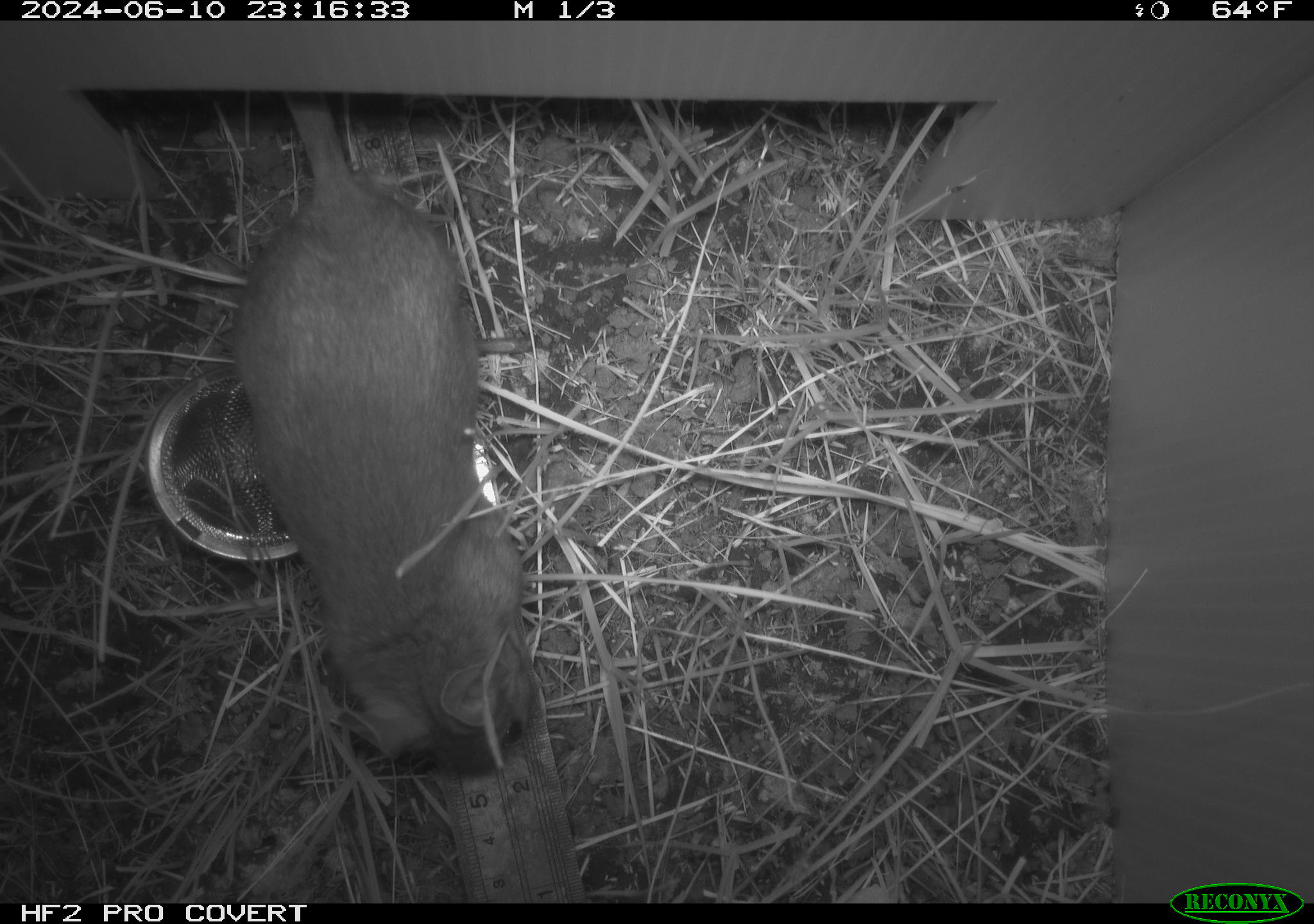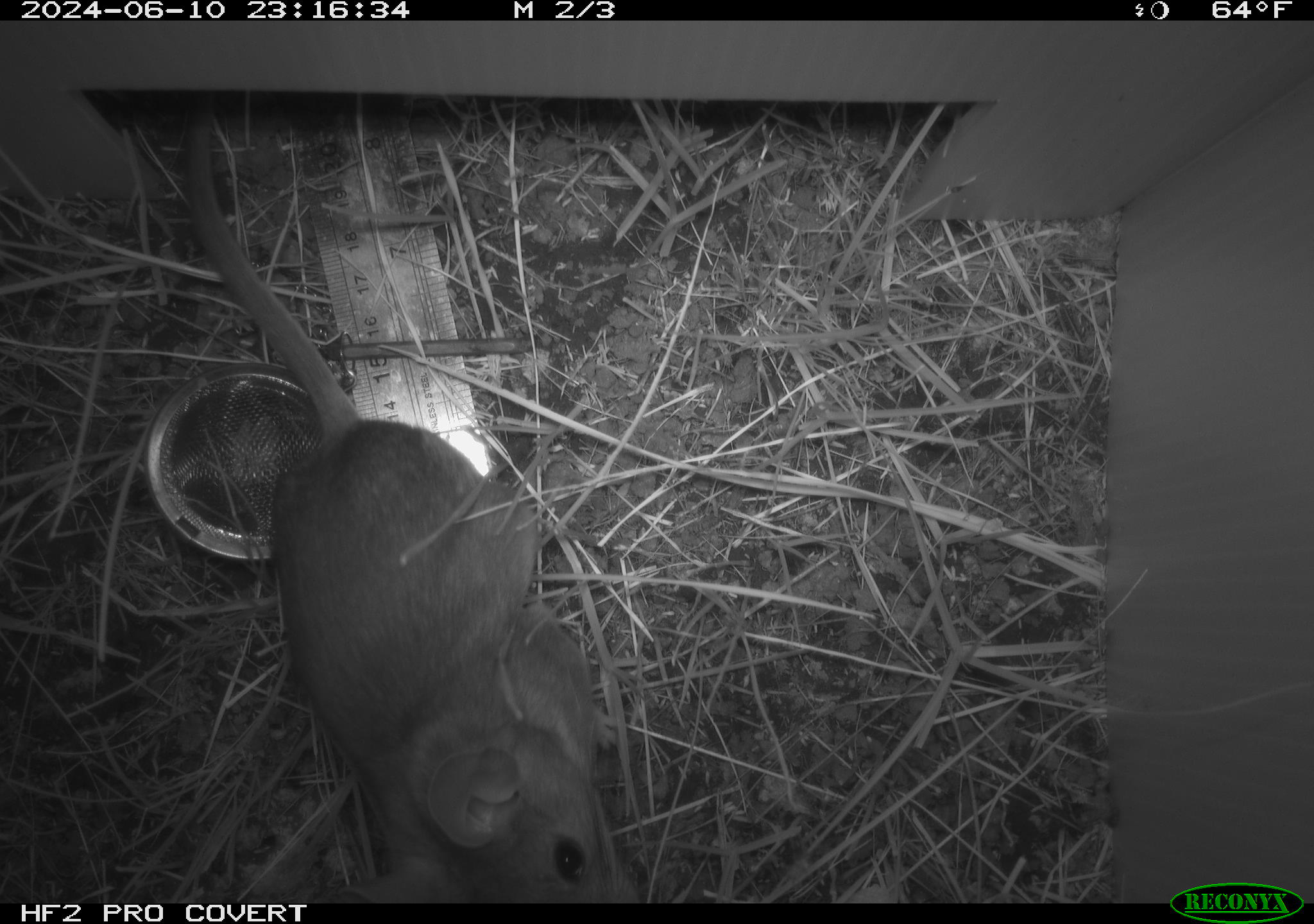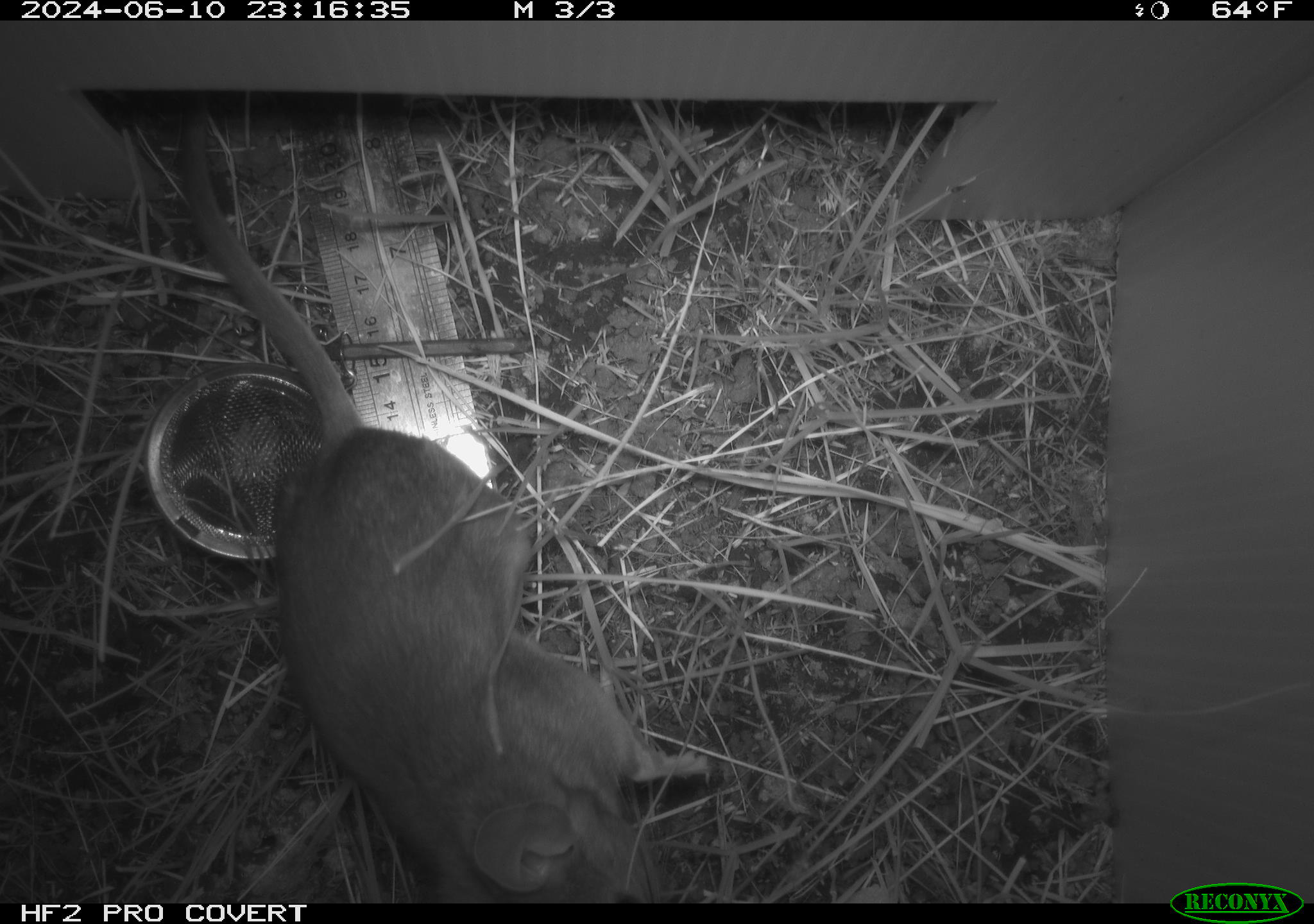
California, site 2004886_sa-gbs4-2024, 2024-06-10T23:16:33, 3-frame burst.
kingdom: Animalia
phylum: Chordata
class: Mammalia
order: Rodentia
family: Cricetidae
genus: Neotoma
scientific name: Neotoma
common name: pack rat or woodrat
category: neotoma species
Neotoma species (pack rat or woodrat) (Neotoma).